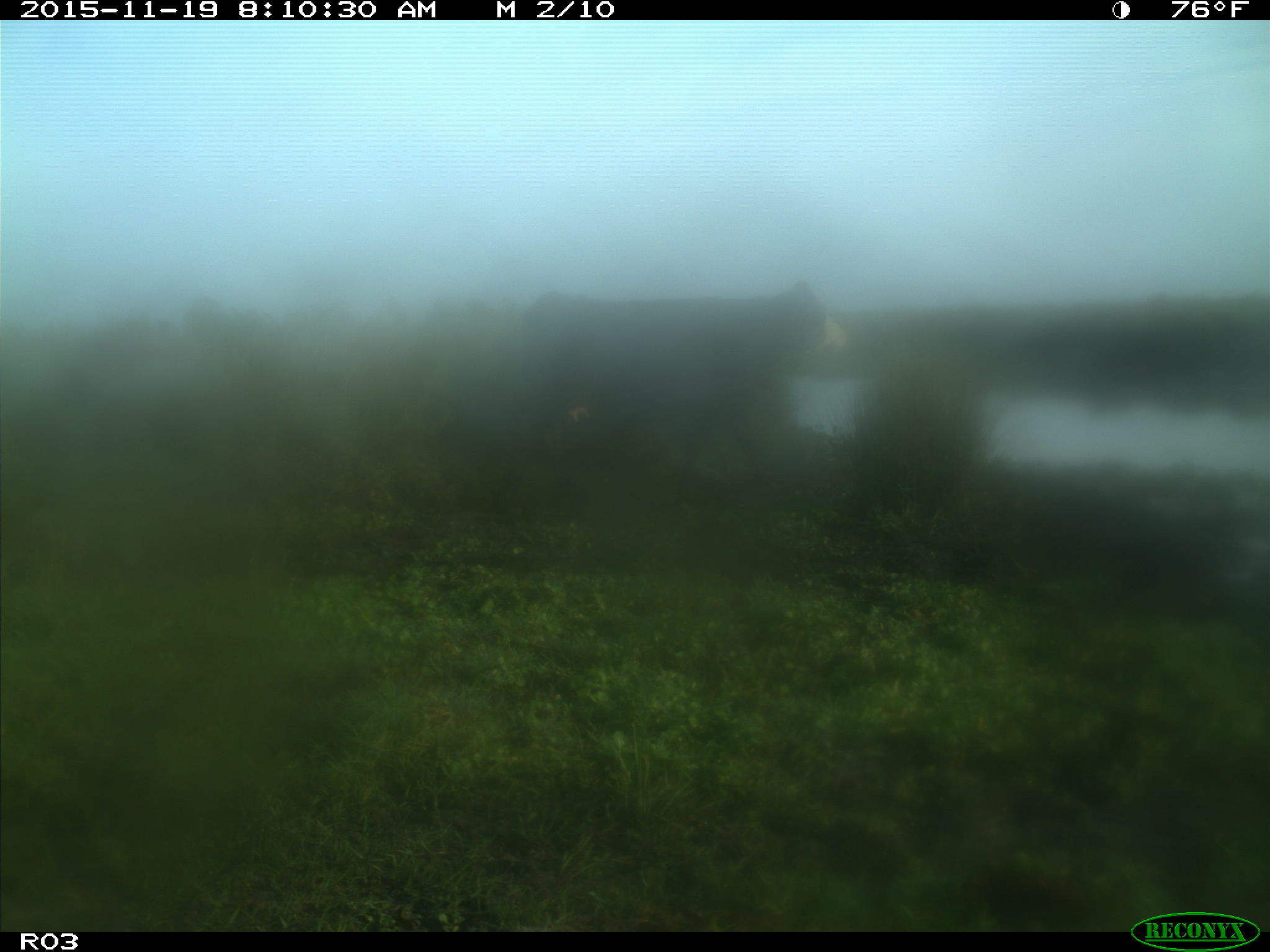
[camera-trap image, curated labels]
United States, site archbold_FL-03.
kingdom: Animalia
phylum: Chordata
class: Mammalia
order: Artiodactyla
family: Bovidae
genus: Bos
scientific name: Bos taurus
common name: domestic cow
Bos taurus (domestic cow).